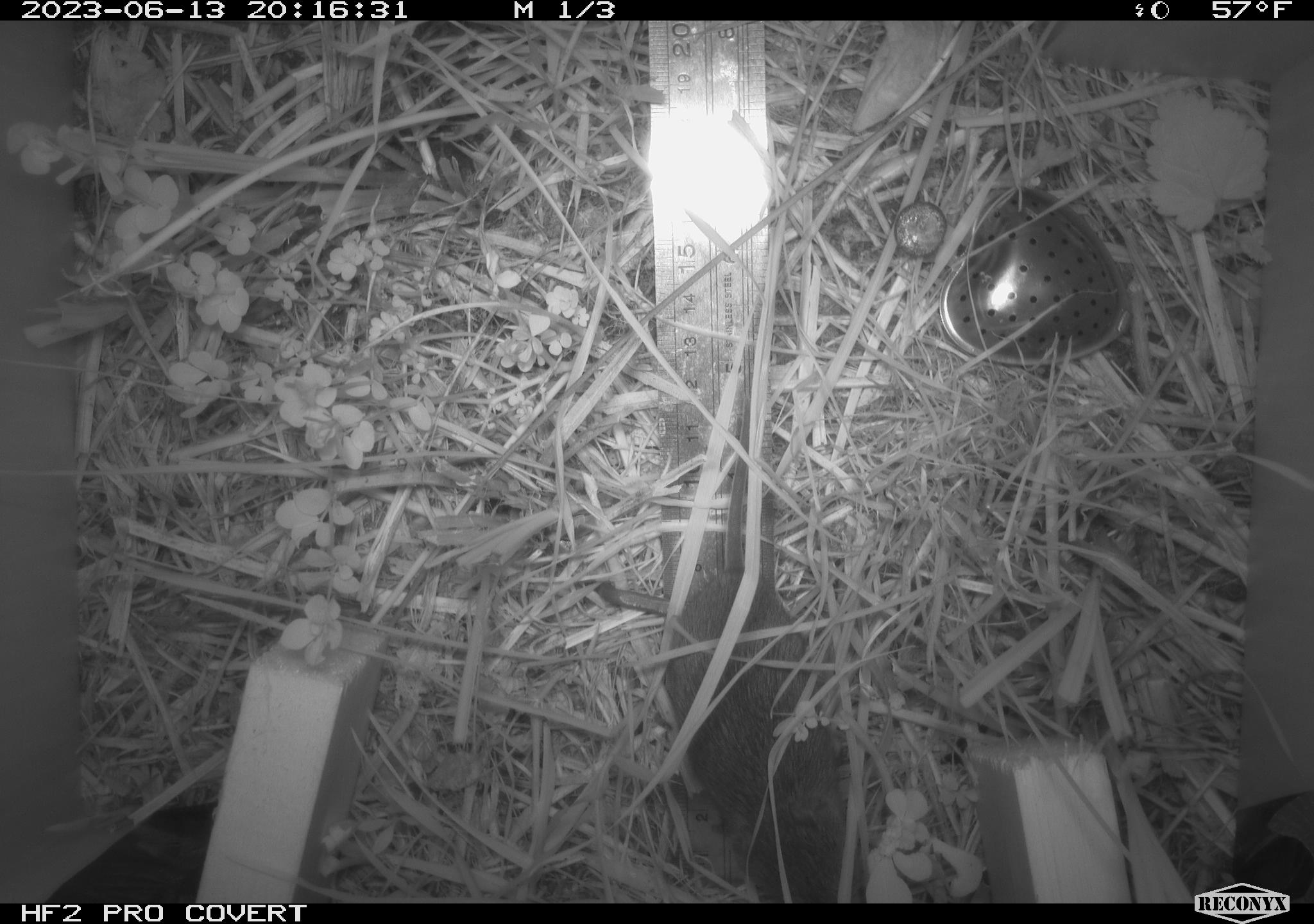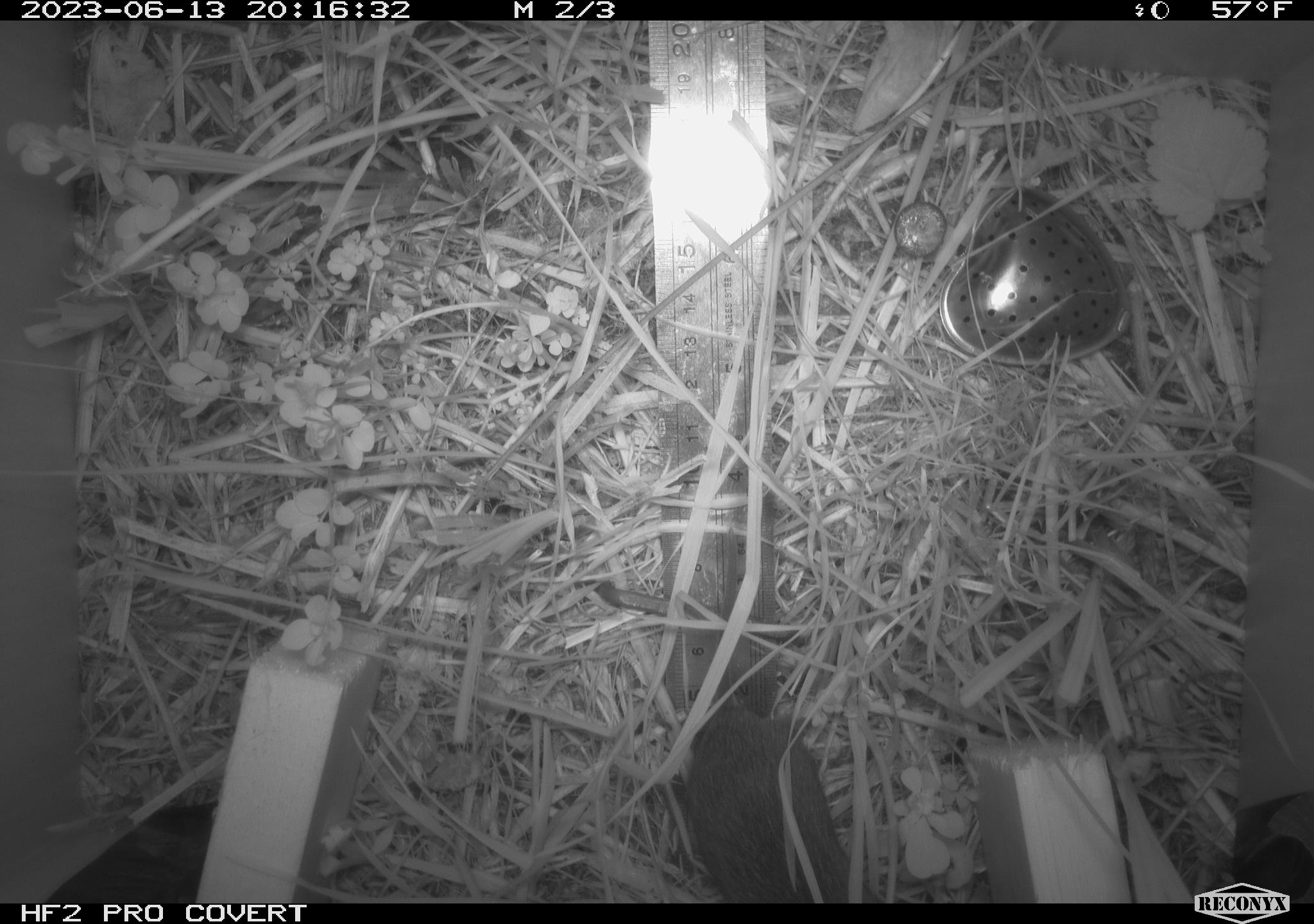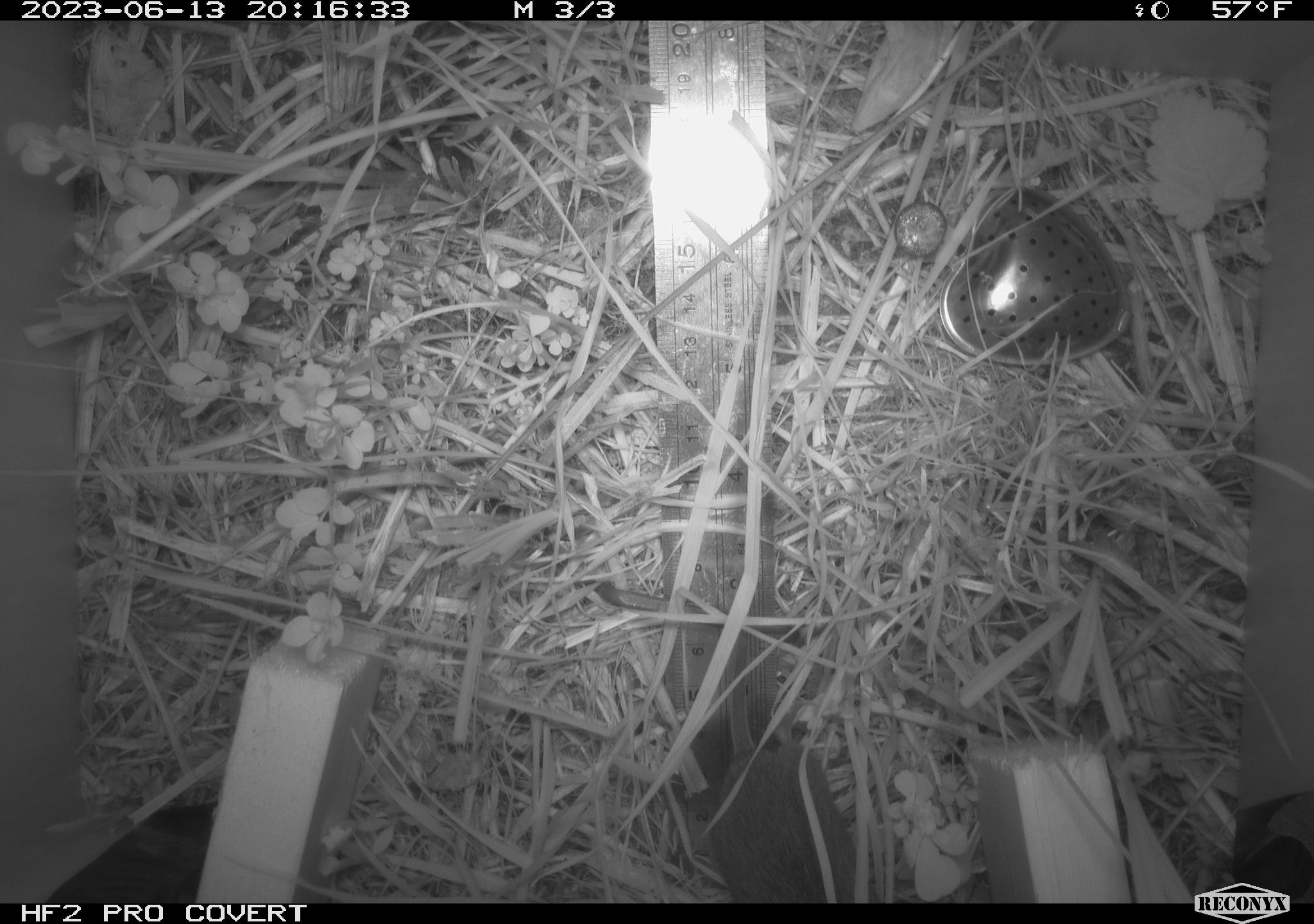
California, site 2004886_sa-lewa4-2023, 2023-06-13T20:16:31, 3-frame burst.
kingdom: Animalia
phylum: Chordata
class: Mammalia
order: Rodentia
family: Cricetidae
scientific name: Cricetidae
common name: hamsters, voles, lemmings, and allies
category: cricetidae family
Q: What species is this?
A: Cricetidae family (hamsters, voles, lemmings, and allies) (Cricetidae).